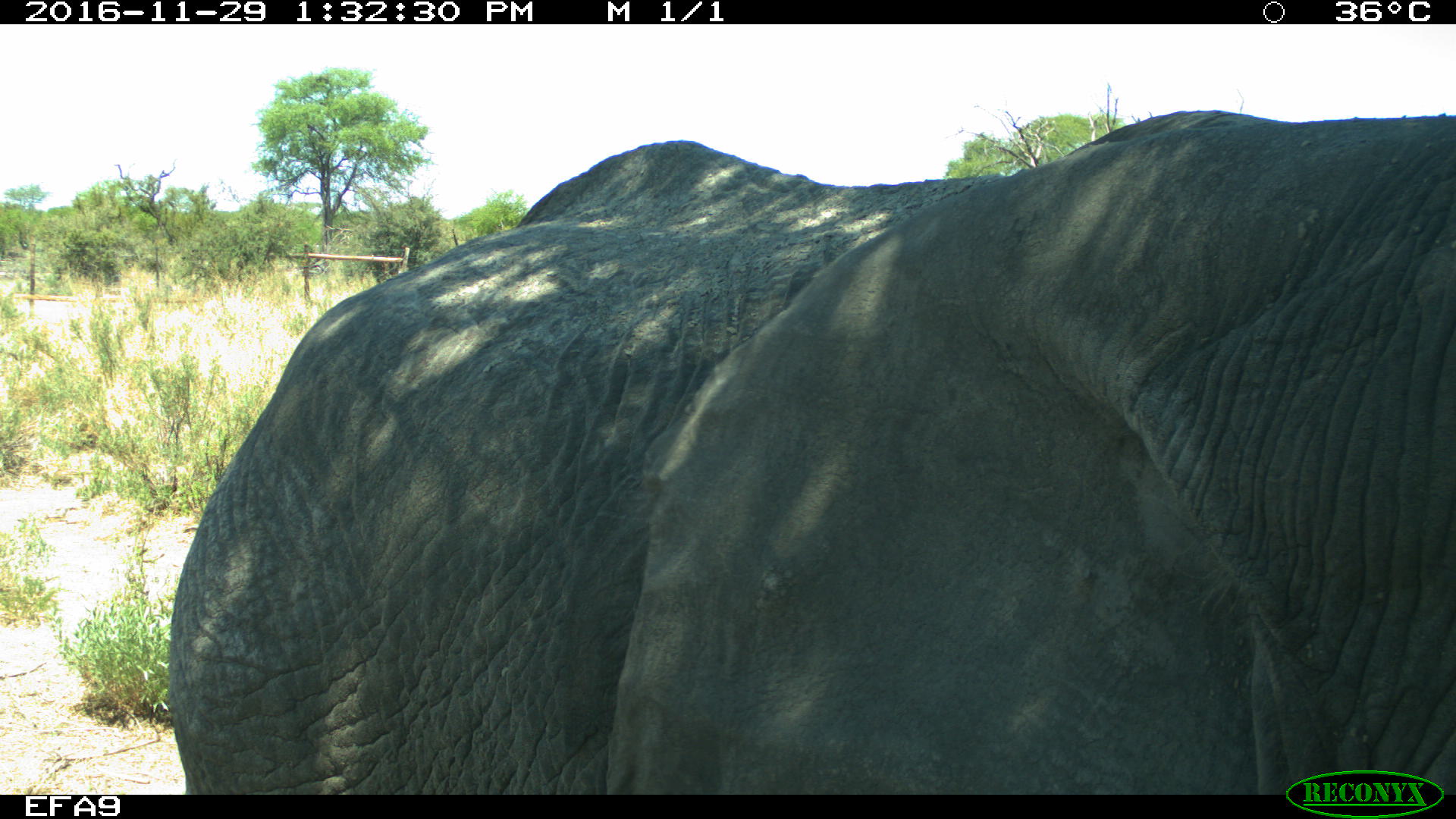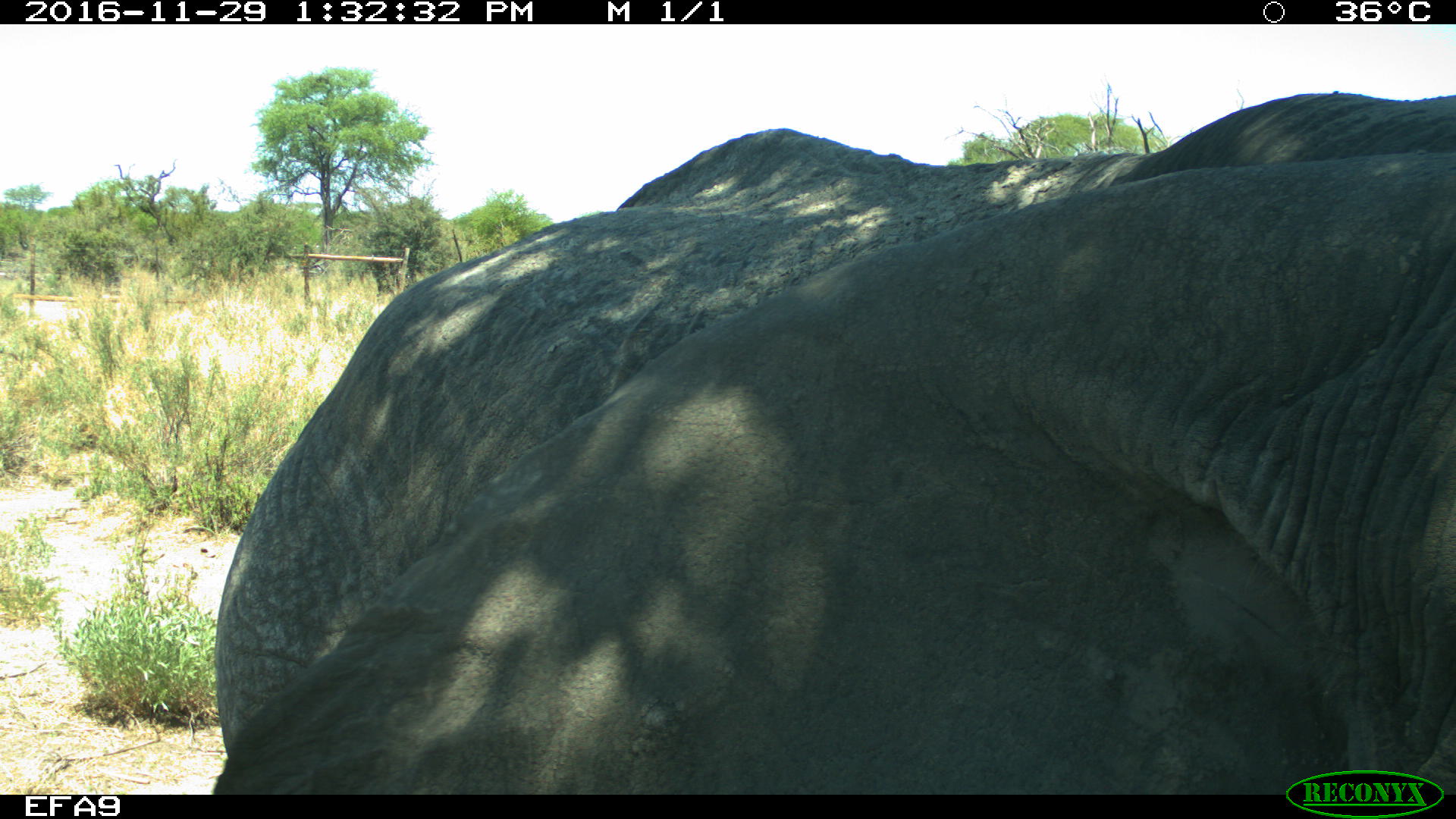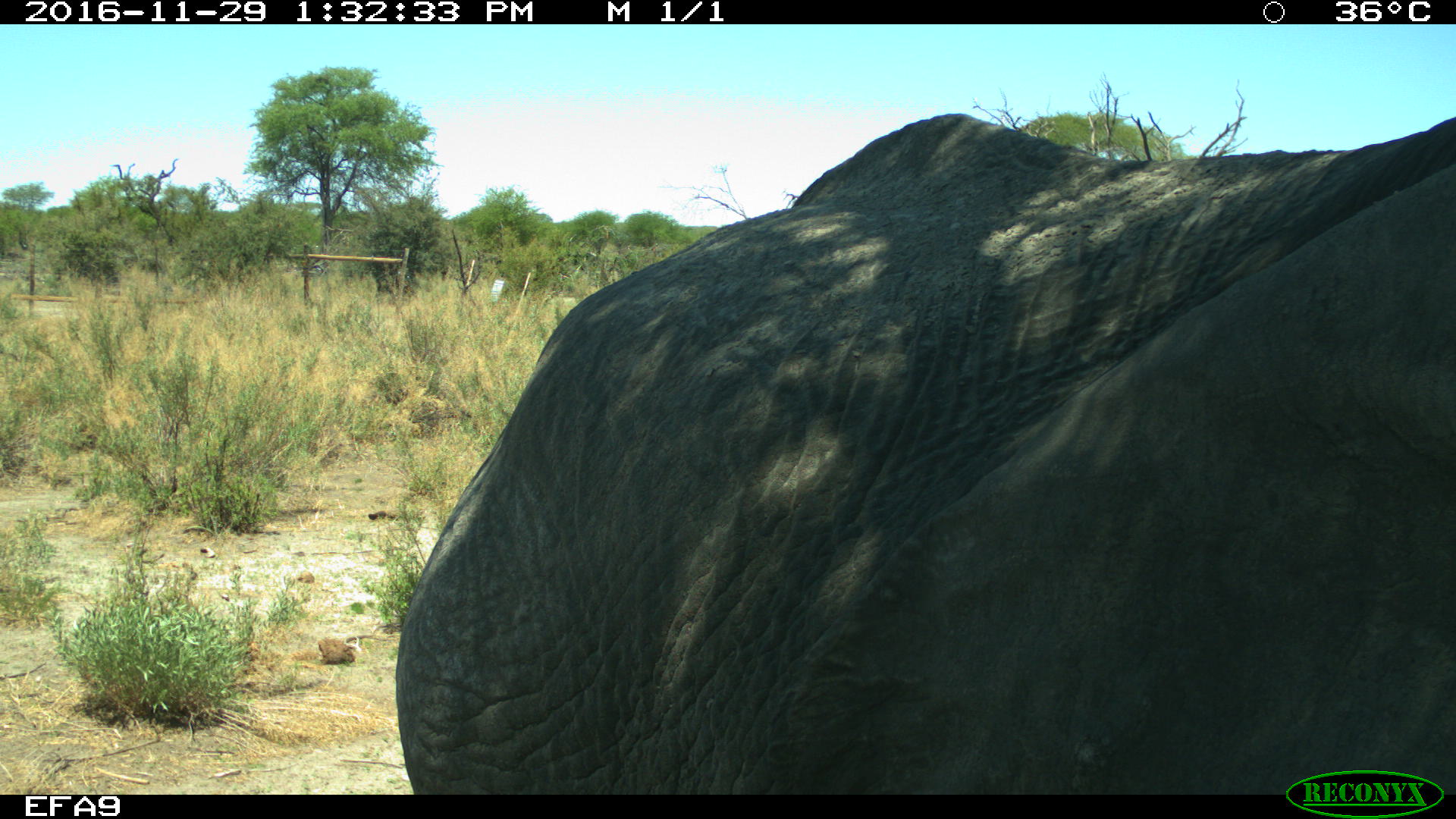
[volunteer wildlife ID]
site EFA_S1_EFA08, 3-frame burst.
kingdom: Animalia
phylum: Chordata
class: Mammalia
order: Proboscidea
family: Elephantidae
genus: Loxodonta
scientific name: Loxodonta africana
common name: african bush elephant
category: elephant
Elephant (african bush elephant) (Loxodonta africana), count 1. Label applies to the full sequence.